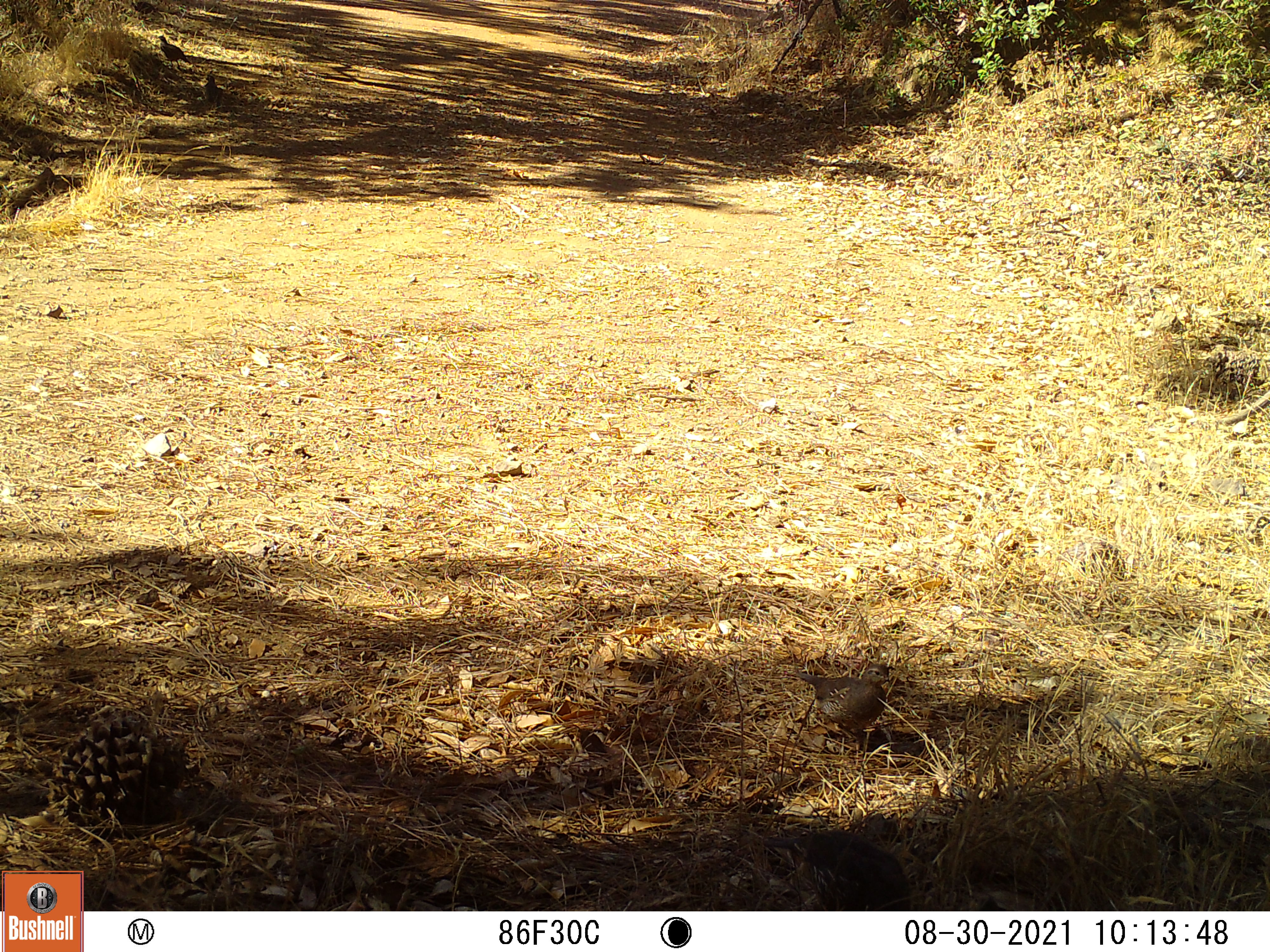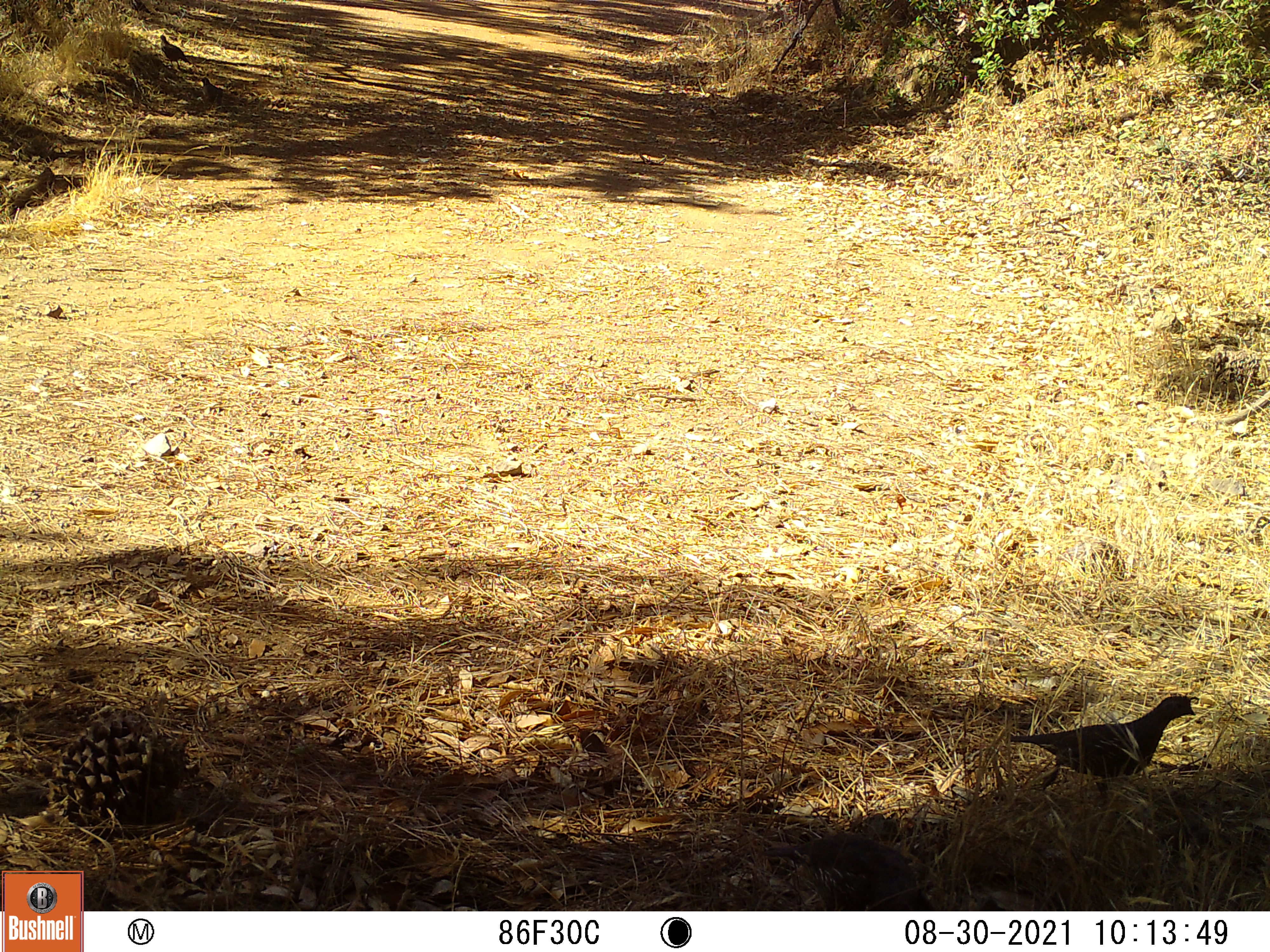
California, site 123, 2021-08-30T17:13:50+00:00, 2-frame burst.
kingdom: Animalia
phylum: Chordata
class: Aves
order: Galliformes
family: Odontophoridae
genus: Callipepla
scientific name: Callipepla californica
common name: california quail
California quail (Callipepla californica).